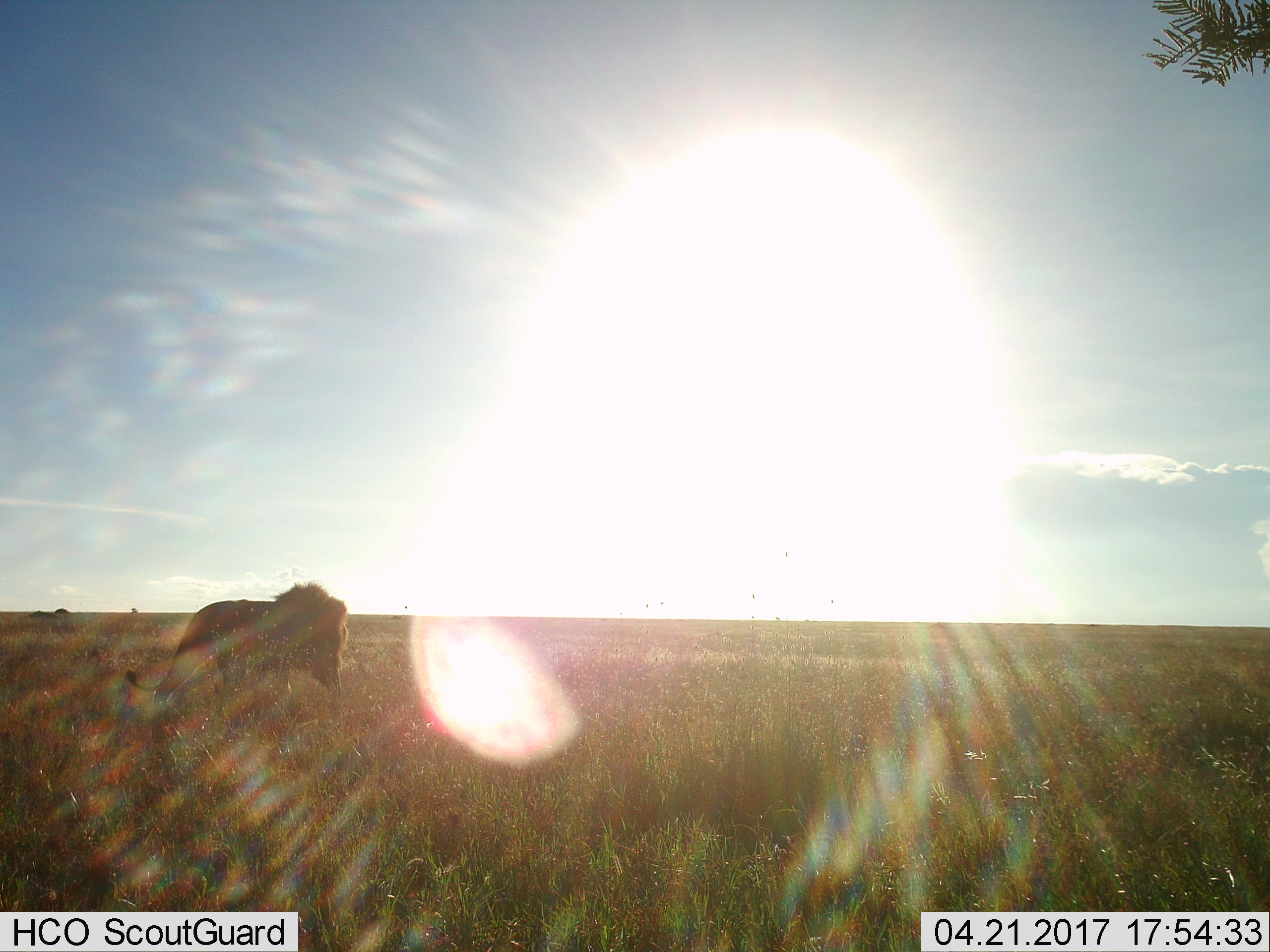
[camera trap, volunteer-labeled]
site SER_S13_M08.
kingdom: Animalia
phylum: Chordata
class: Mammalia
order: Carnivora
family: Felidae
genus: Panthera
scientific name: Panthera leo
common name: lion male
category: lionmale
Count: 1.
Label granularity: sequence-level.